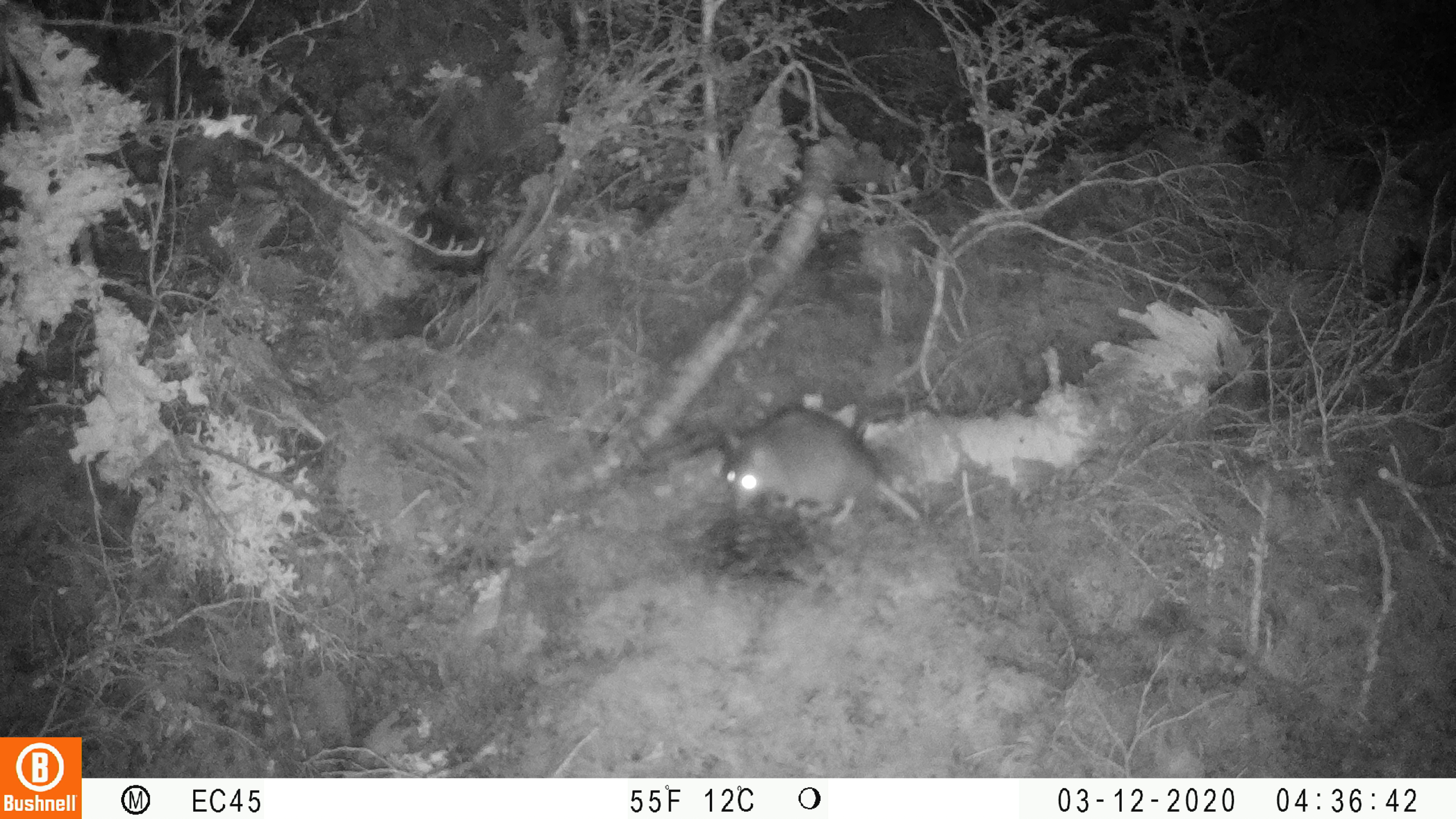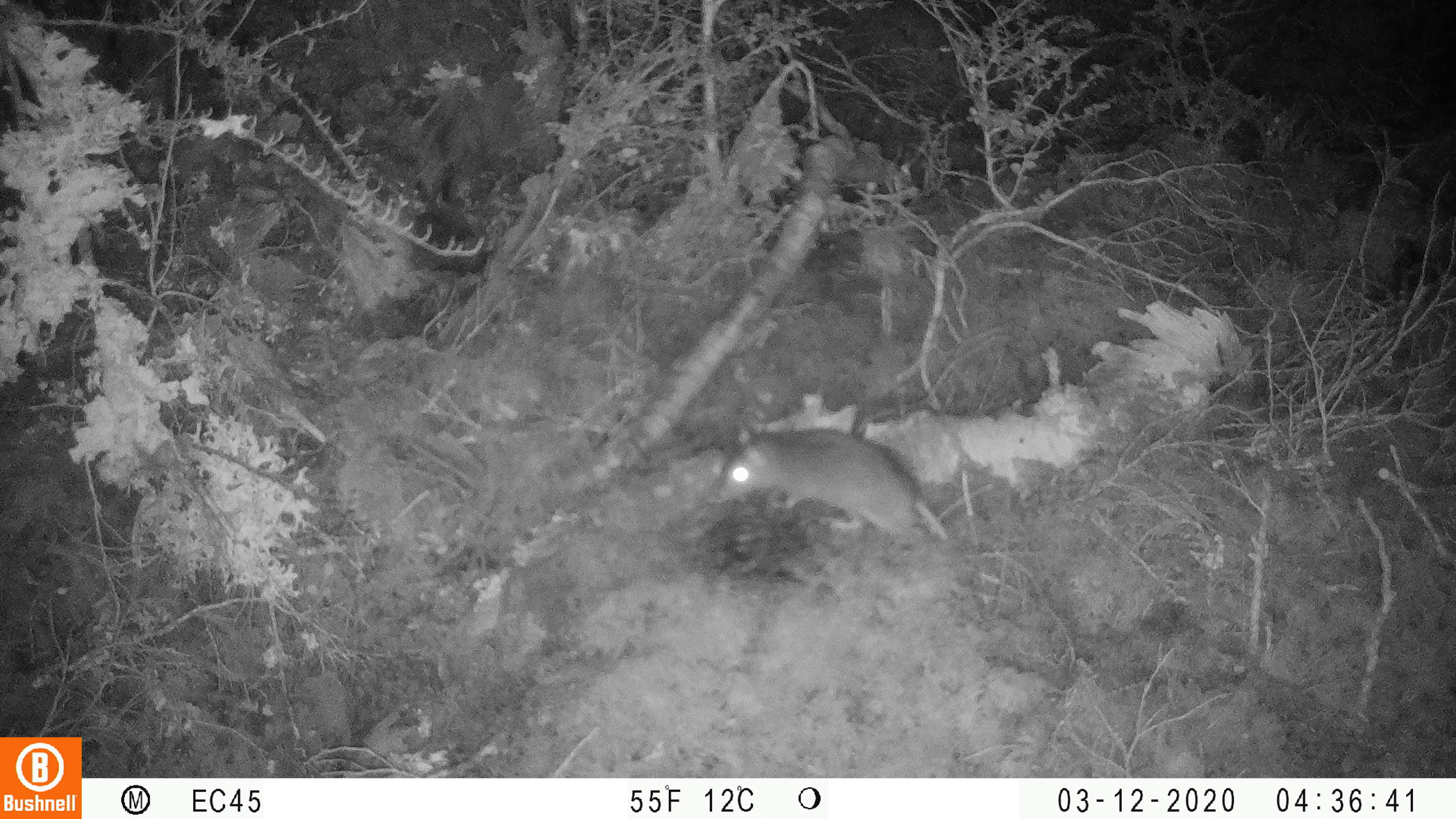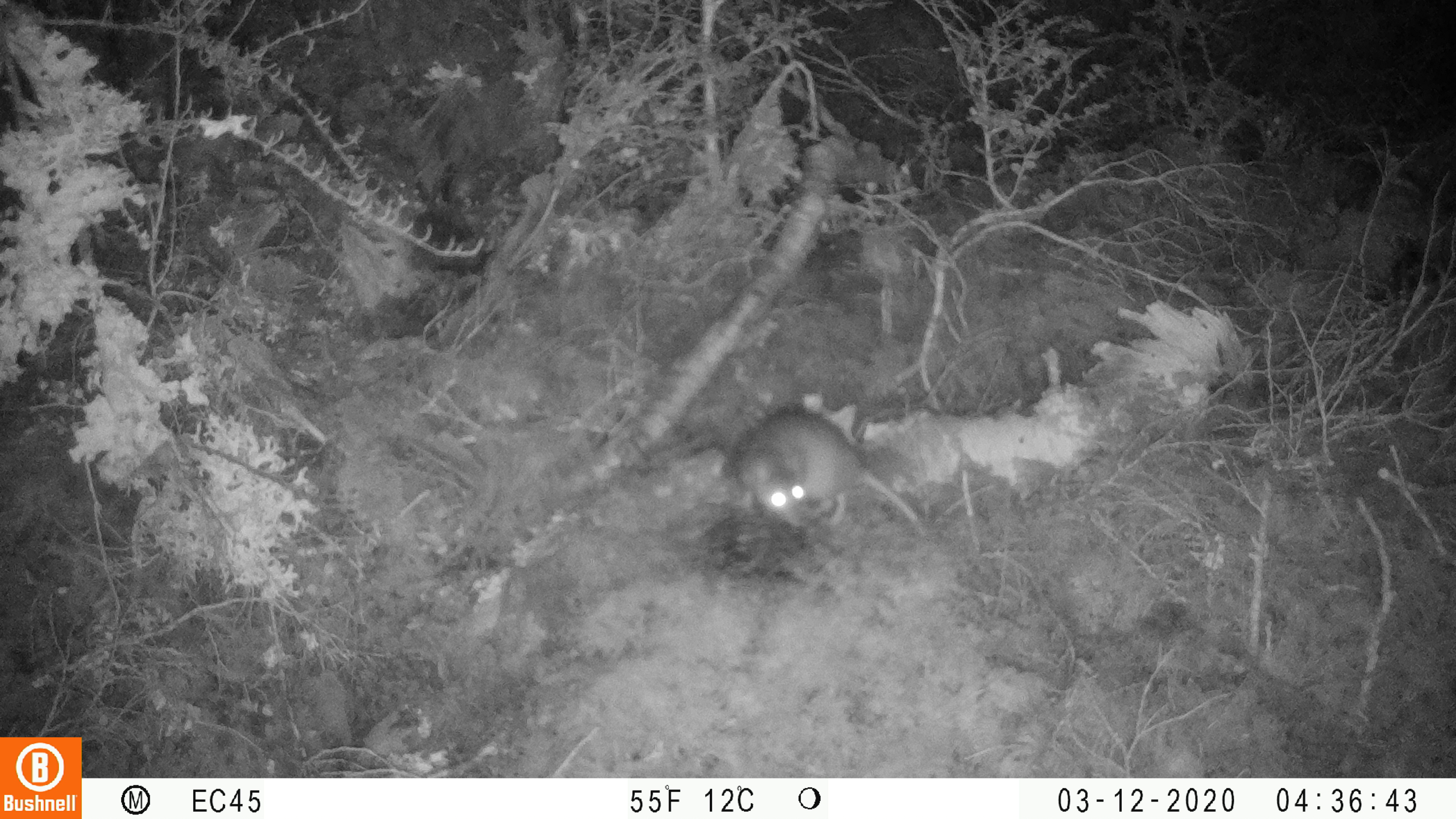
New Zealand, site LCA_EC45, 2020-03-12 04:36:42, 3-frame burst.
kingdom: Animalia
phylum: Chordata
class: Mammalia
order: Rodentia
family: Muridae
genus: Rattus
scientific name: Rattus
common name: rat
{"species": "rat (Rattus)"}